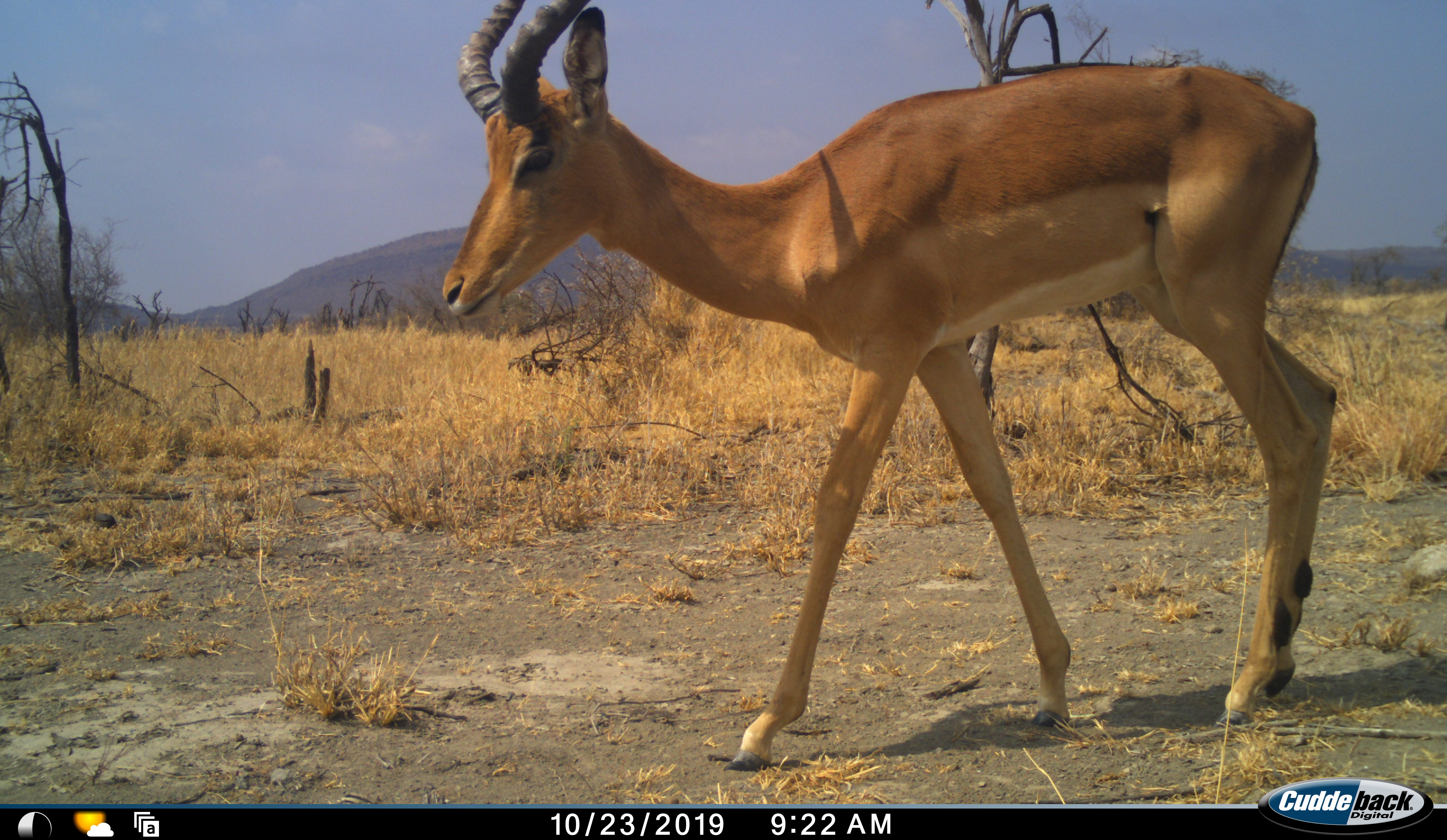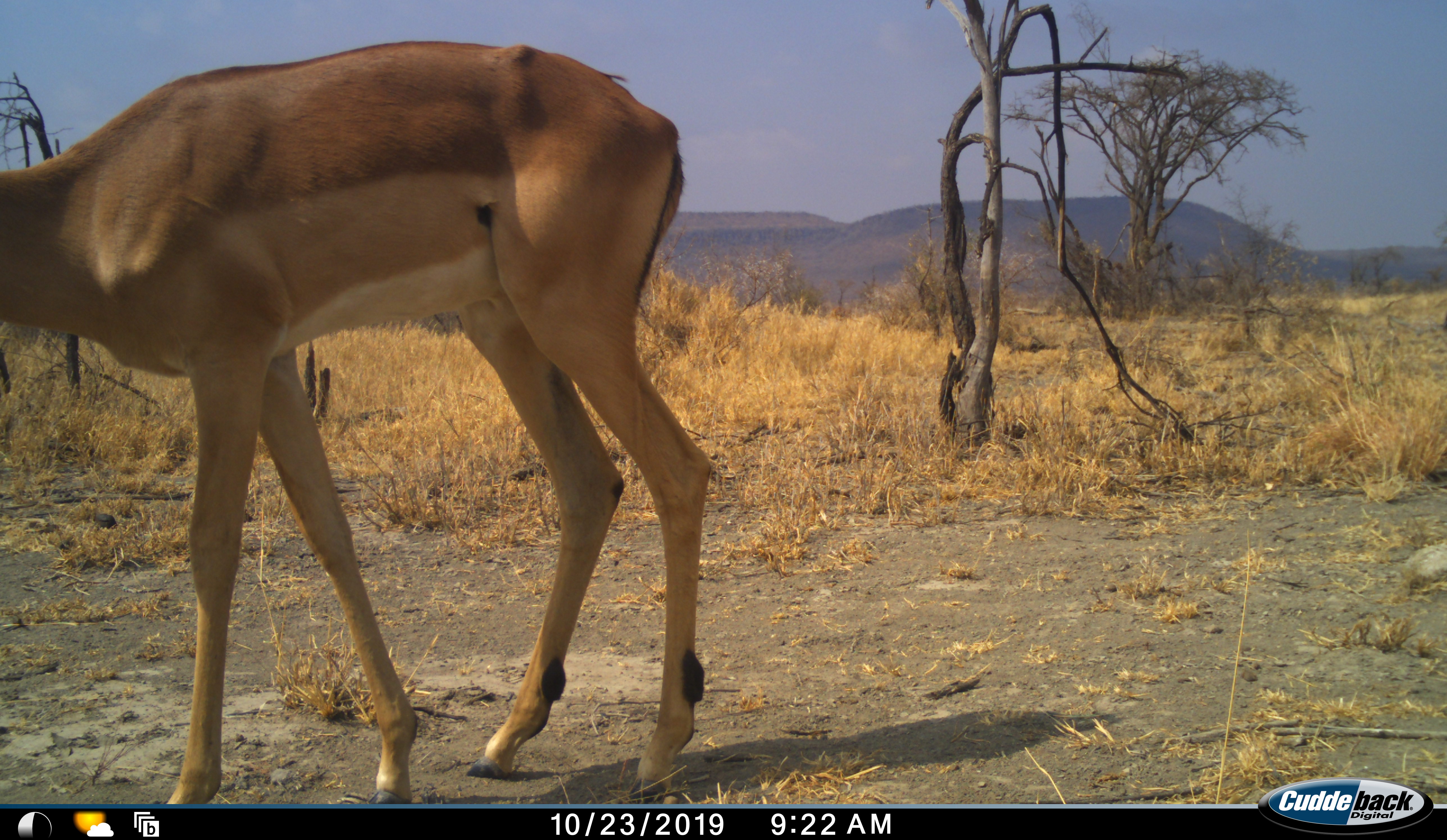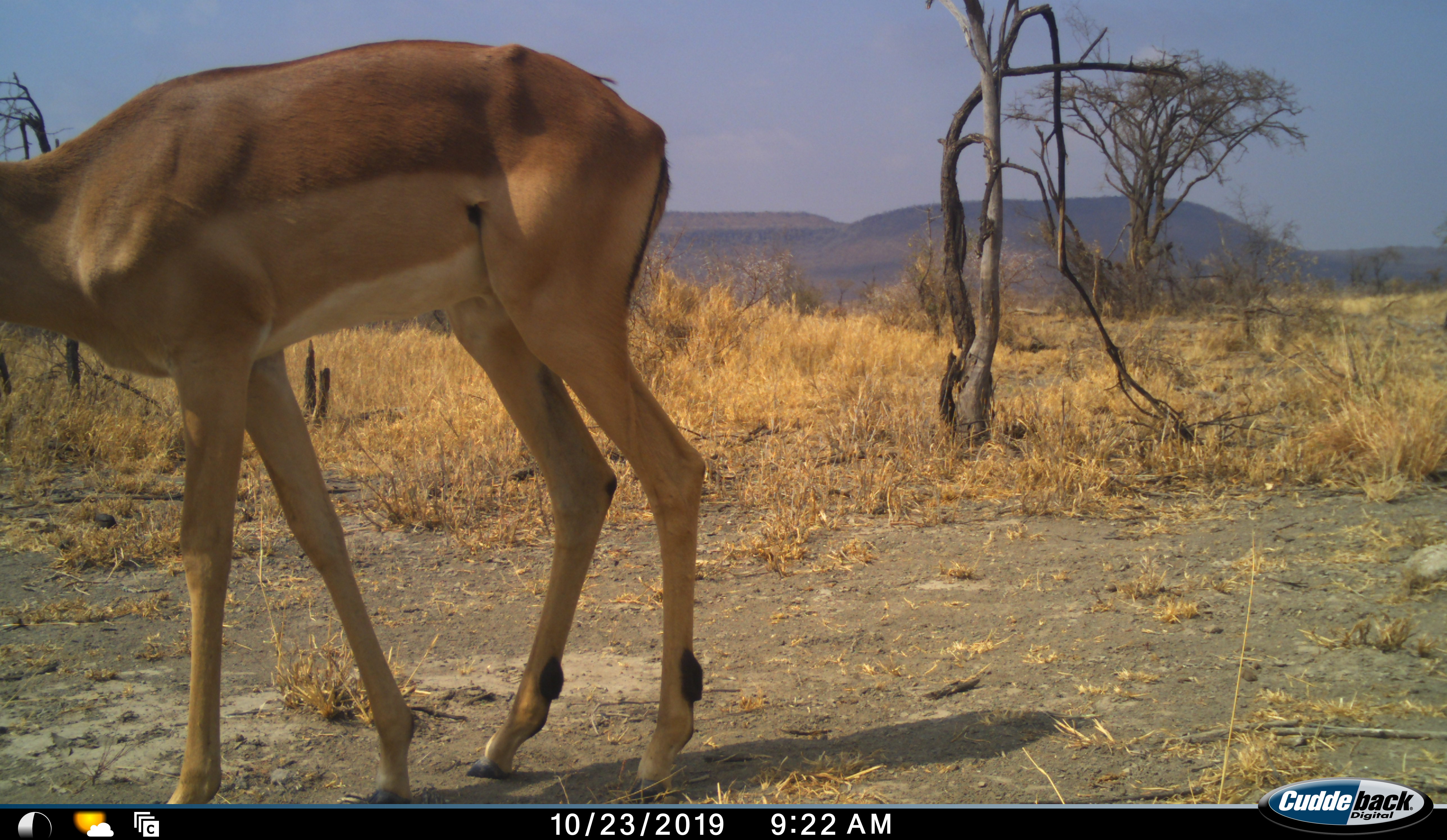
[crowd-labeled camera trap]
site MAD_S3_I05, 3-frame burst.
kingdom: Animalia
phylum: Chordata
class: Mammalia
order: Artiodactyla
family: Bovidae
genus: Aepyceros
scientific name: Aepyceros melampus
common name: impala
Impala (Aepyceros melampus), count 1. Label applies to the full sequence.